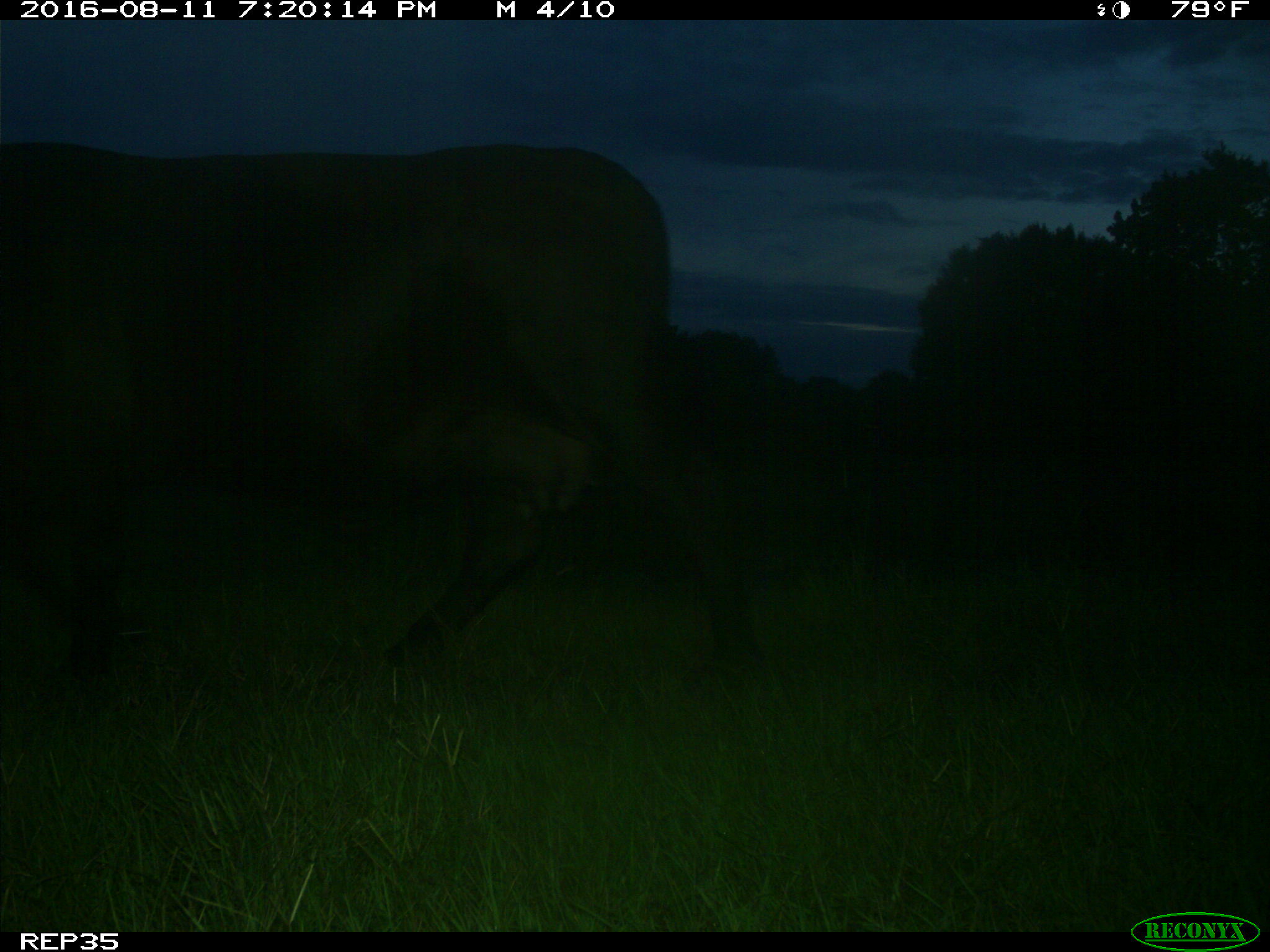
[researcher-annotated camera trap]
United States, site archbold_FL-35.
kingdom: Animalia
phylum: Chordata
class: Mammalia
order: Artiodactyla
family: Bovidae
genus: Bos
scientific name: Bos taurus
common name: domestic cow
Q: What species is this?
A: Bos taurus (domestic cow).